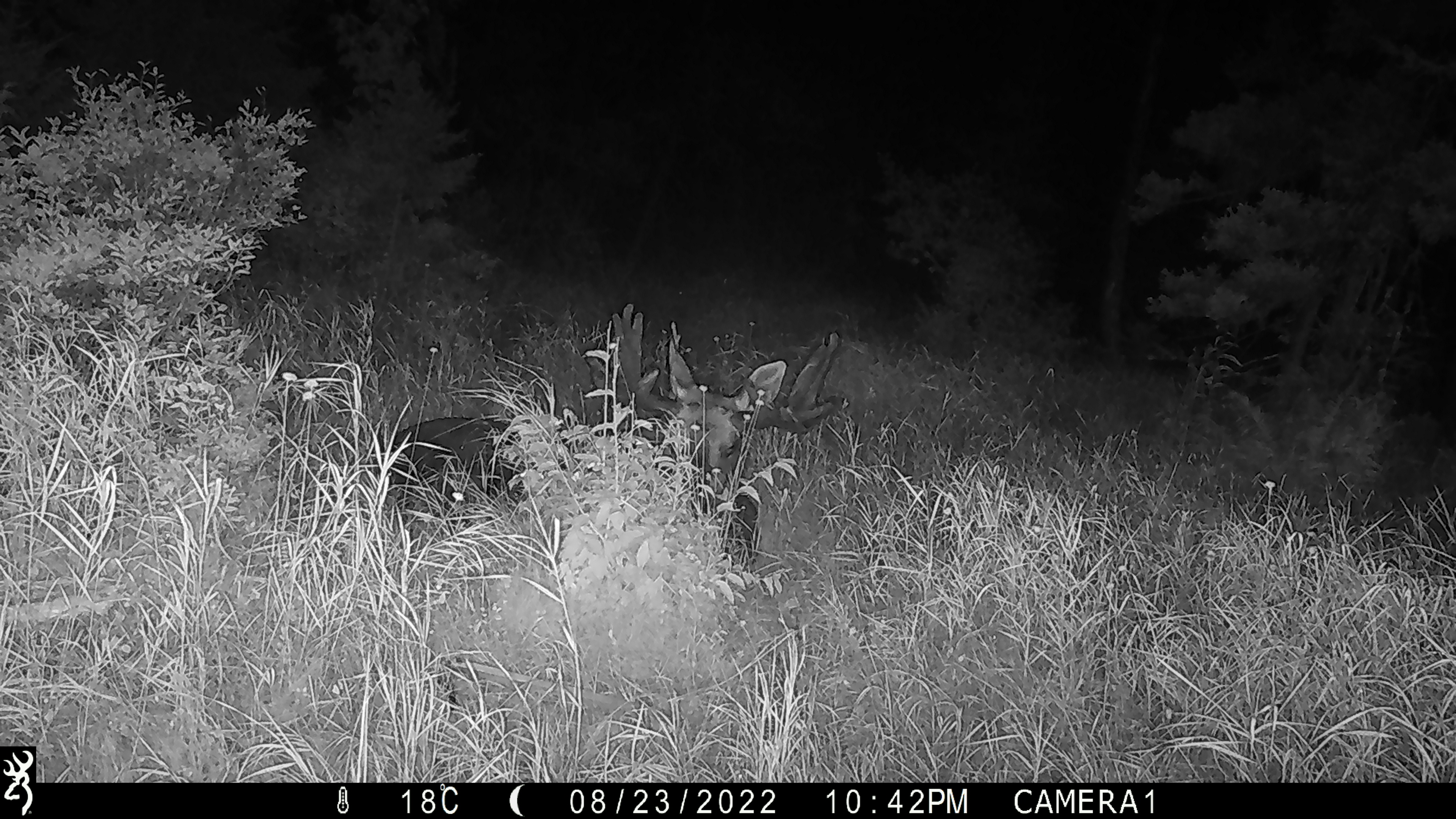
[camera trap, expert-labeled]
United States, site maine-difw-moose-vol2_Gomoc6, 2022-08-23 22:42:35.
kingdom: Animalia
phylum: Chordata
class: Mammalia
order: Artiodactyla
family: Cervidae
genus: Alces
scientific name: Alces alces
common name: moose